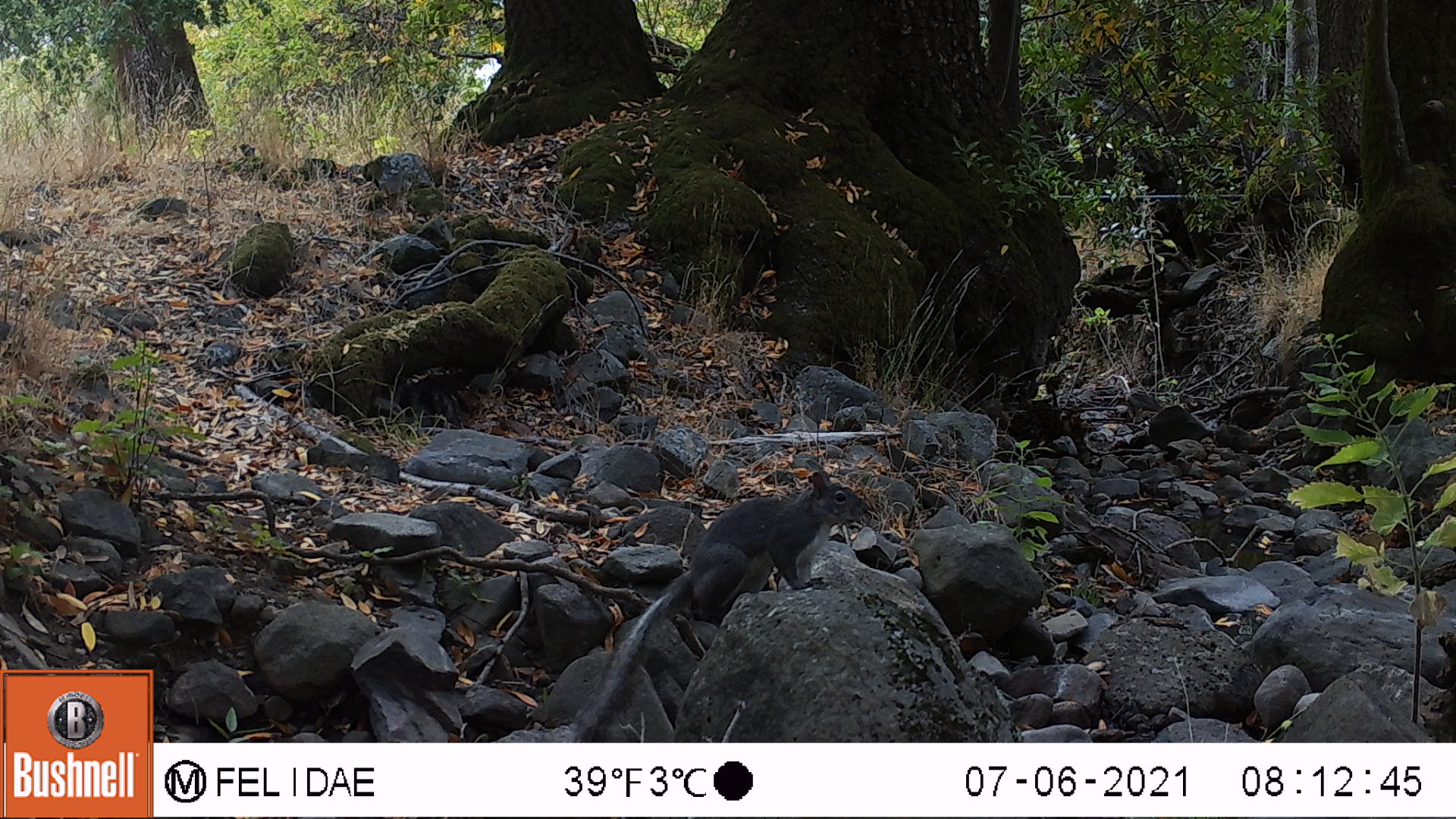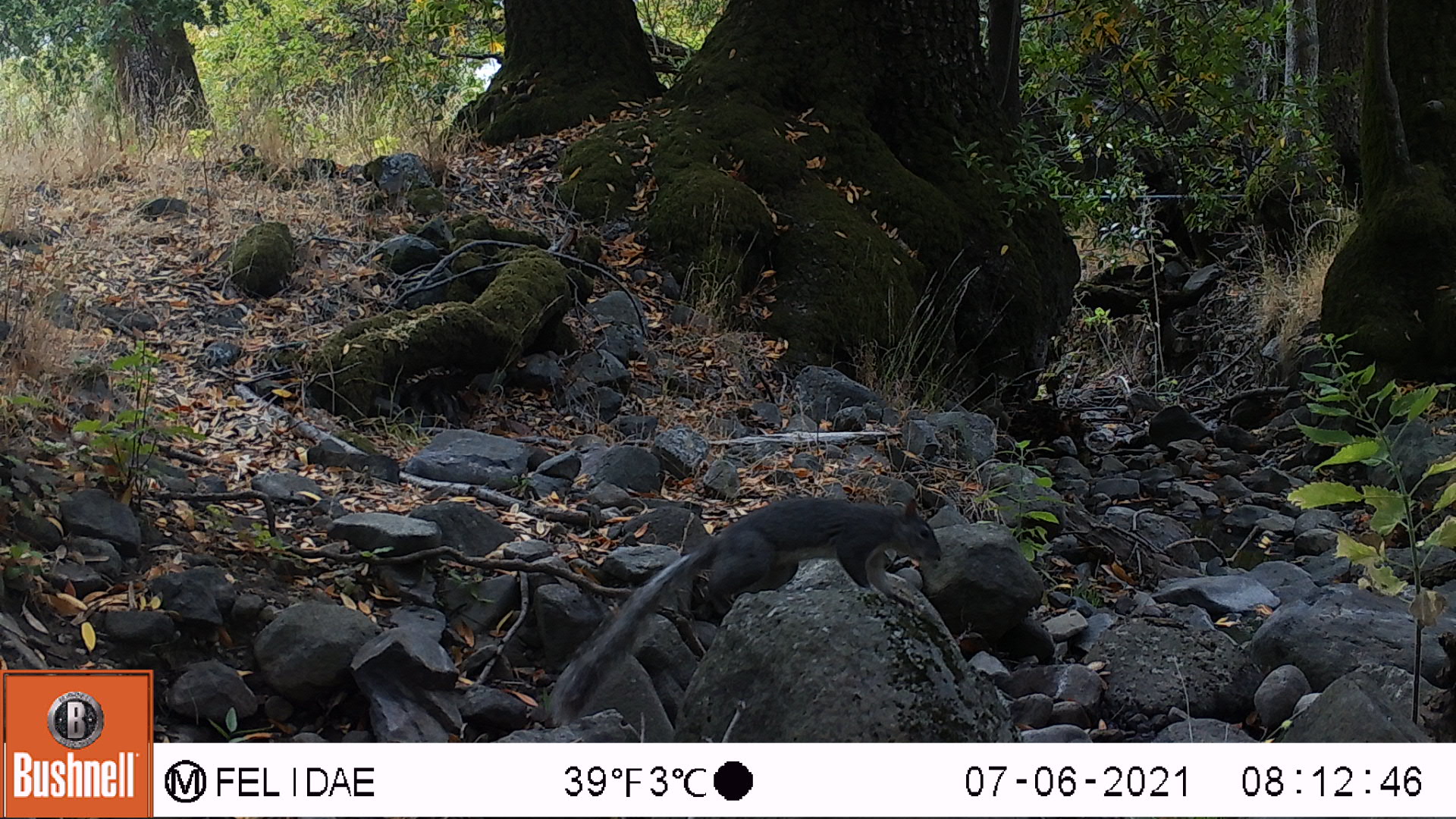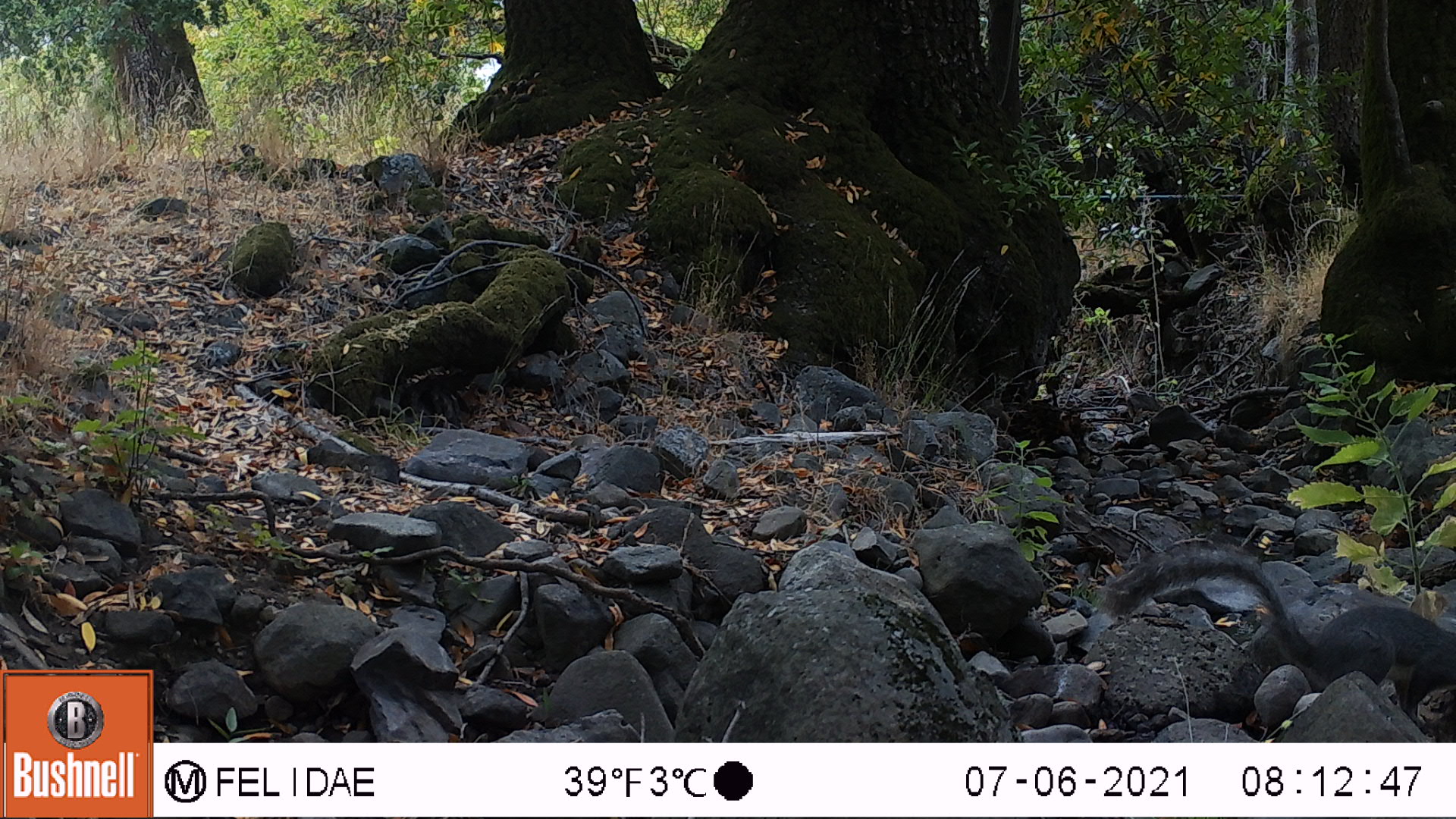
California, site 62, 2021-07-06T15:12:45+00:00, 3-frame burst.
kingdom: Animalia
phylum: Chordata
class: Mammalia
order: Rodentia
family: Sciuridae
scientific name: Sciuridae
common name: squirrel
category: unknown squirrel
Unknown squirrel (squirrel) (Sciuridae).